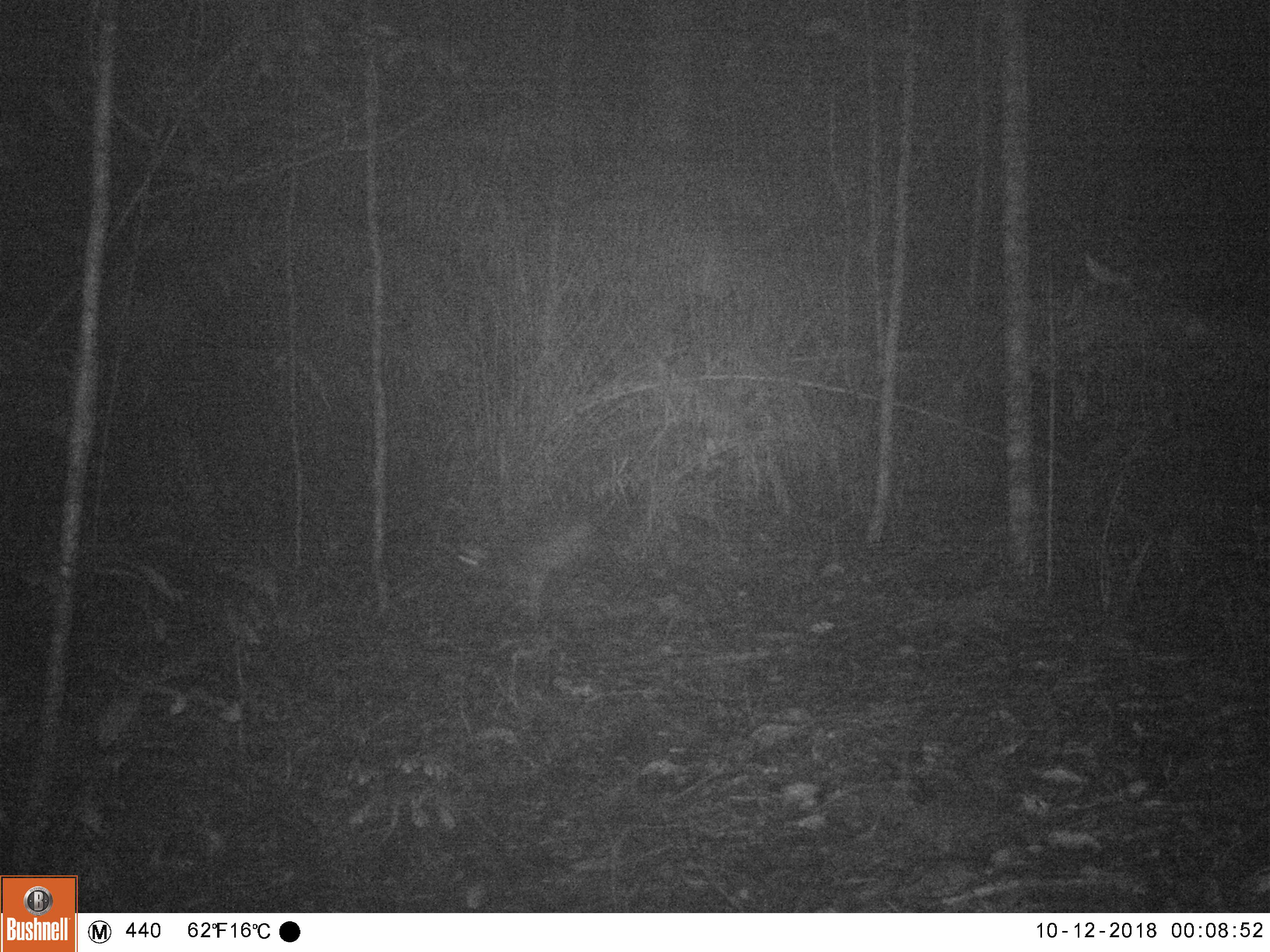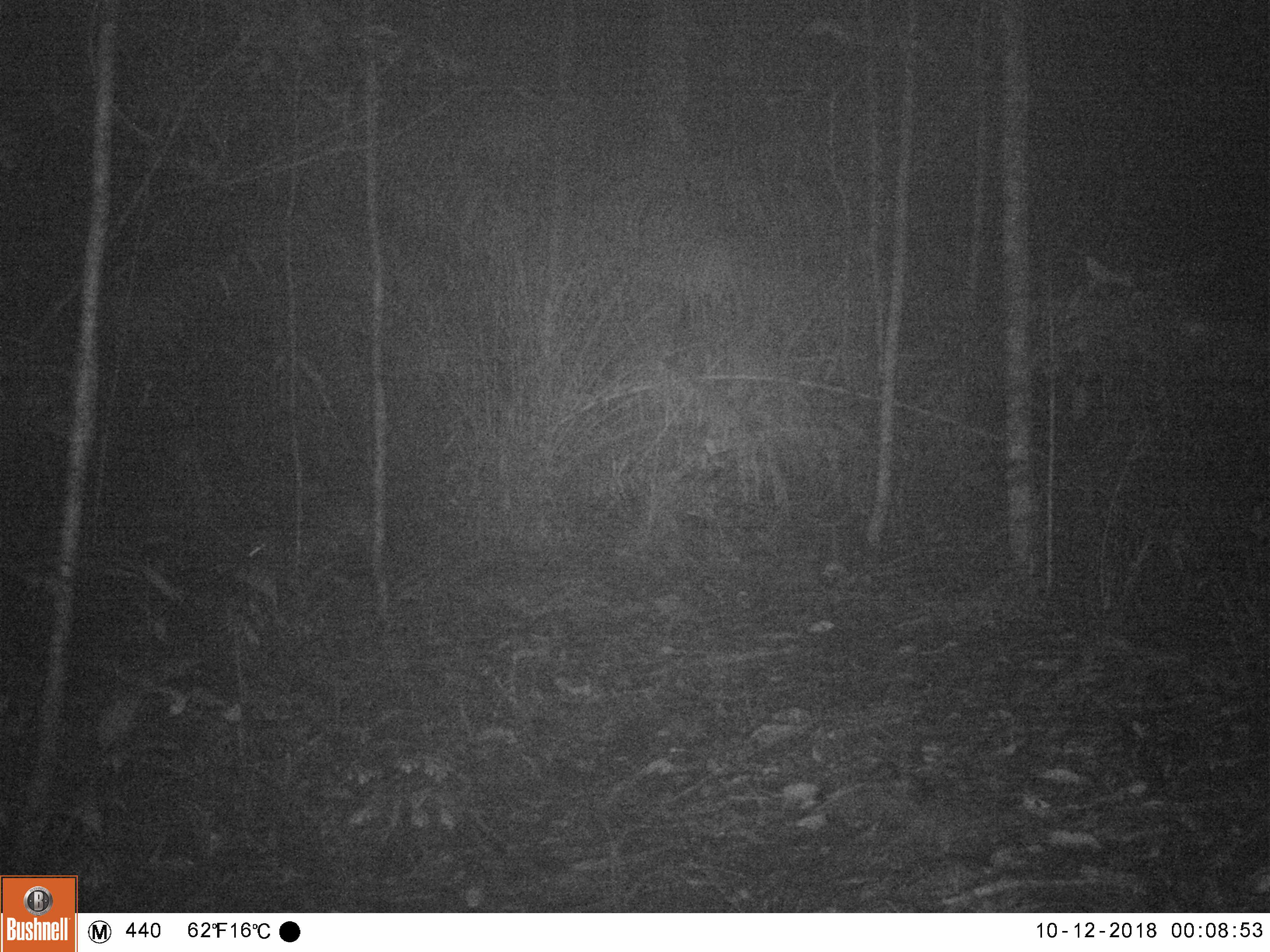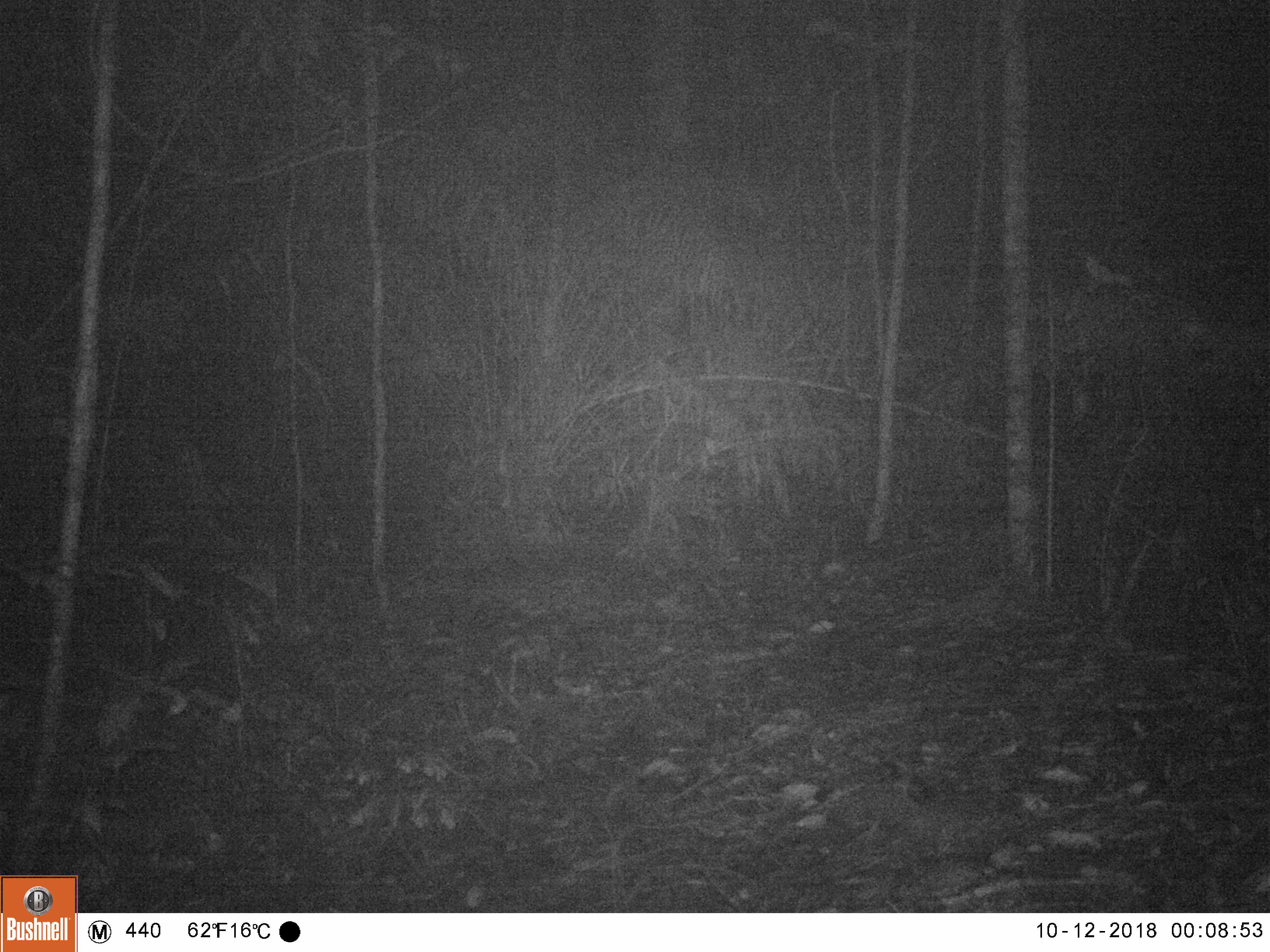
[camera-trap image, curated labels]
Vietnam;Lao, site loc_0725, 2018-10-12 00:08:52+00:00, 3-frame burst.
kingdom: Animalia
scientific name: Animalia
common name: animal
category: unidentified animal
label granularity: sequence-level